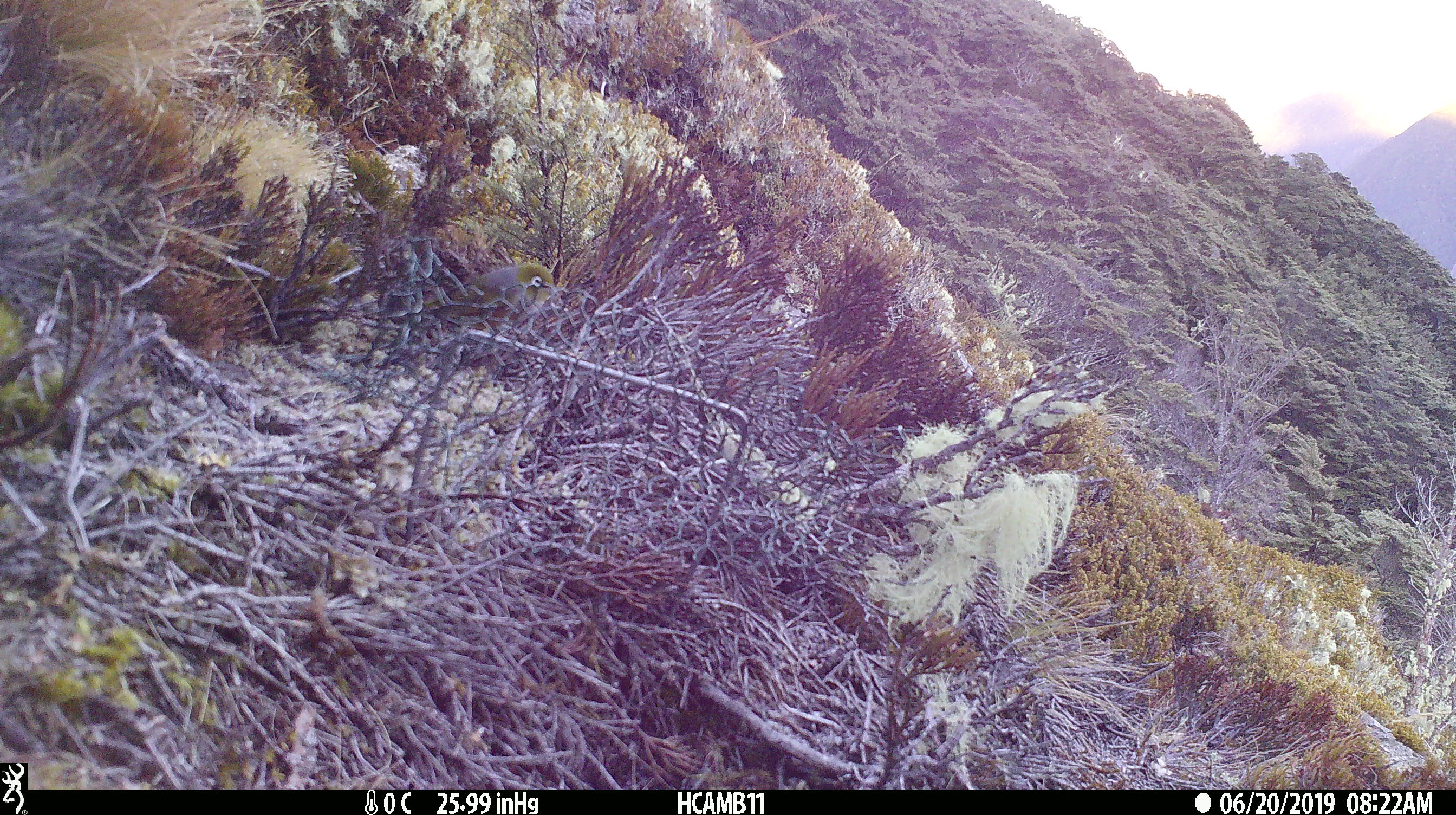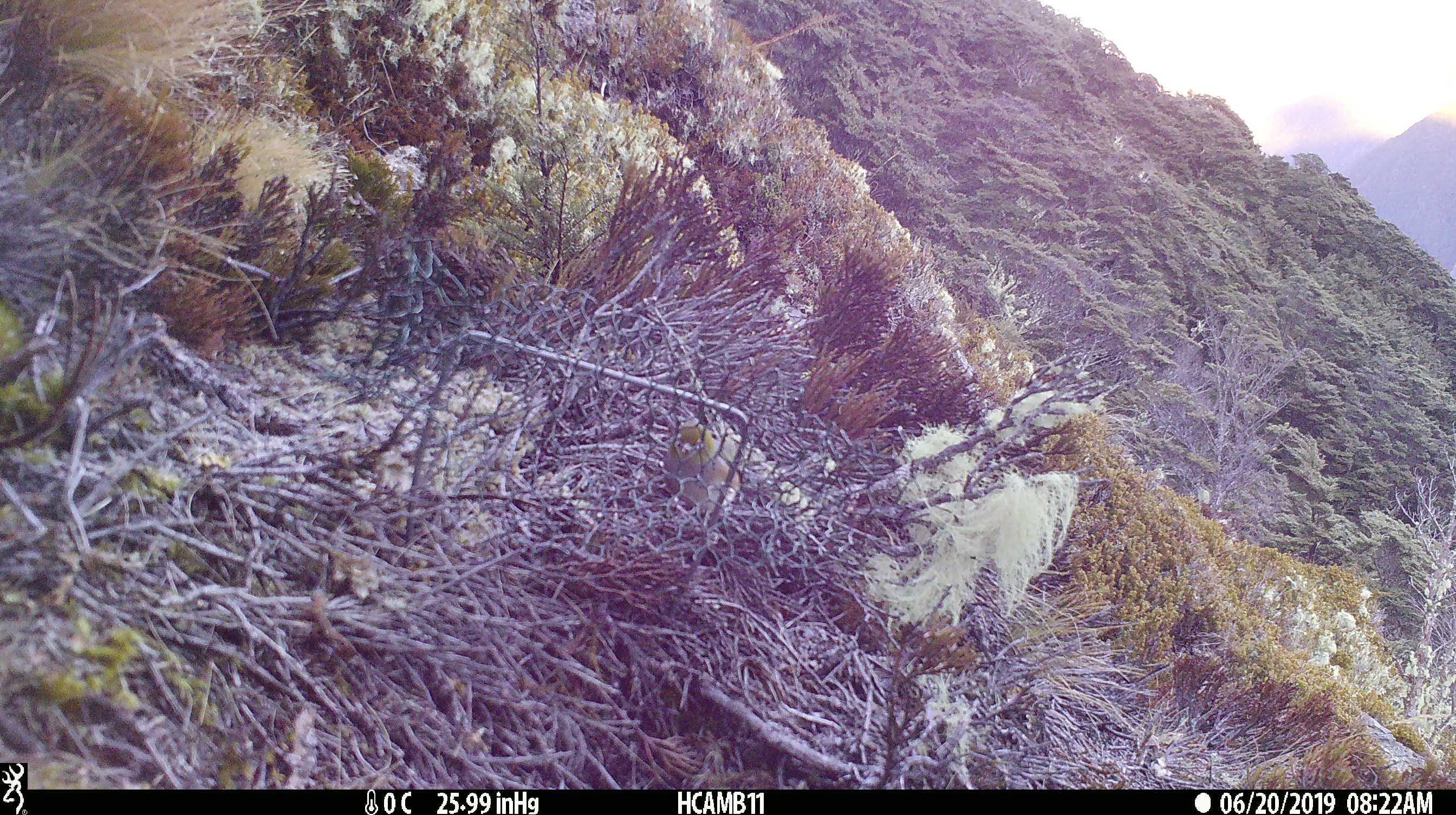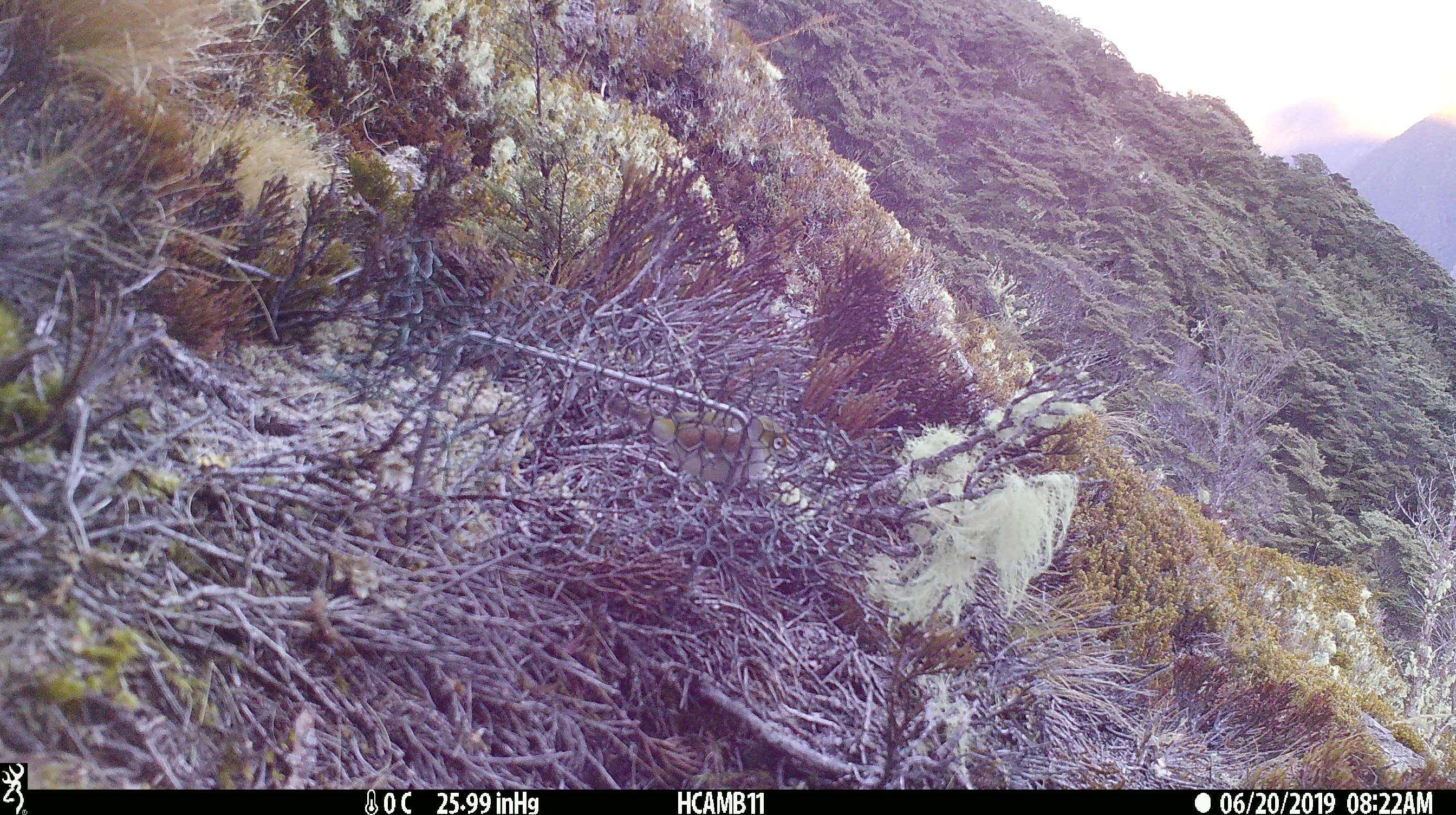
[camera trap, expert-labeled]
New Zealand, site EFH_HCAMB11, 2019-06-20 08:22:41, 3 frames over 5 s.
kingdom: Animalia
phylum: Chordata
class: Aves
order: Passeriformes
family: Zosteropidae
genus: Zosterops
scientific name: Zosterops lateralis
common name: silvereye